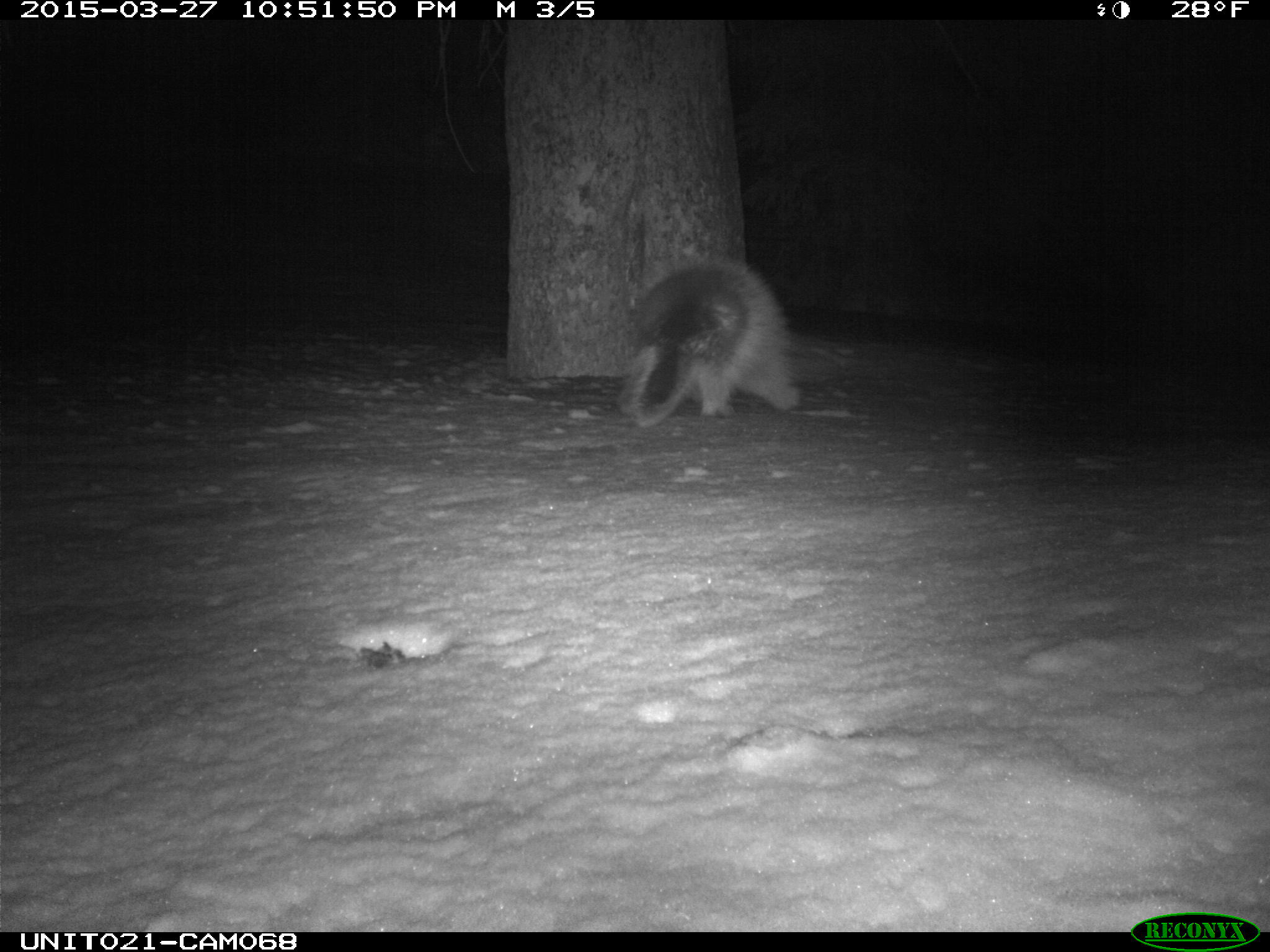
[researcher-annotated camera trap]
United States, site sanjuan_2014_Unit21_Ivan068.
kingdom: Animalia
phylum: Chordata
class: Mammalia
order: Rodentia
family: Erethizontidae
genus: Erethizon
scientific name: Erethizon dorsatum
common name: north american porcupine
Erethizon dorsatum (north american porcupine).